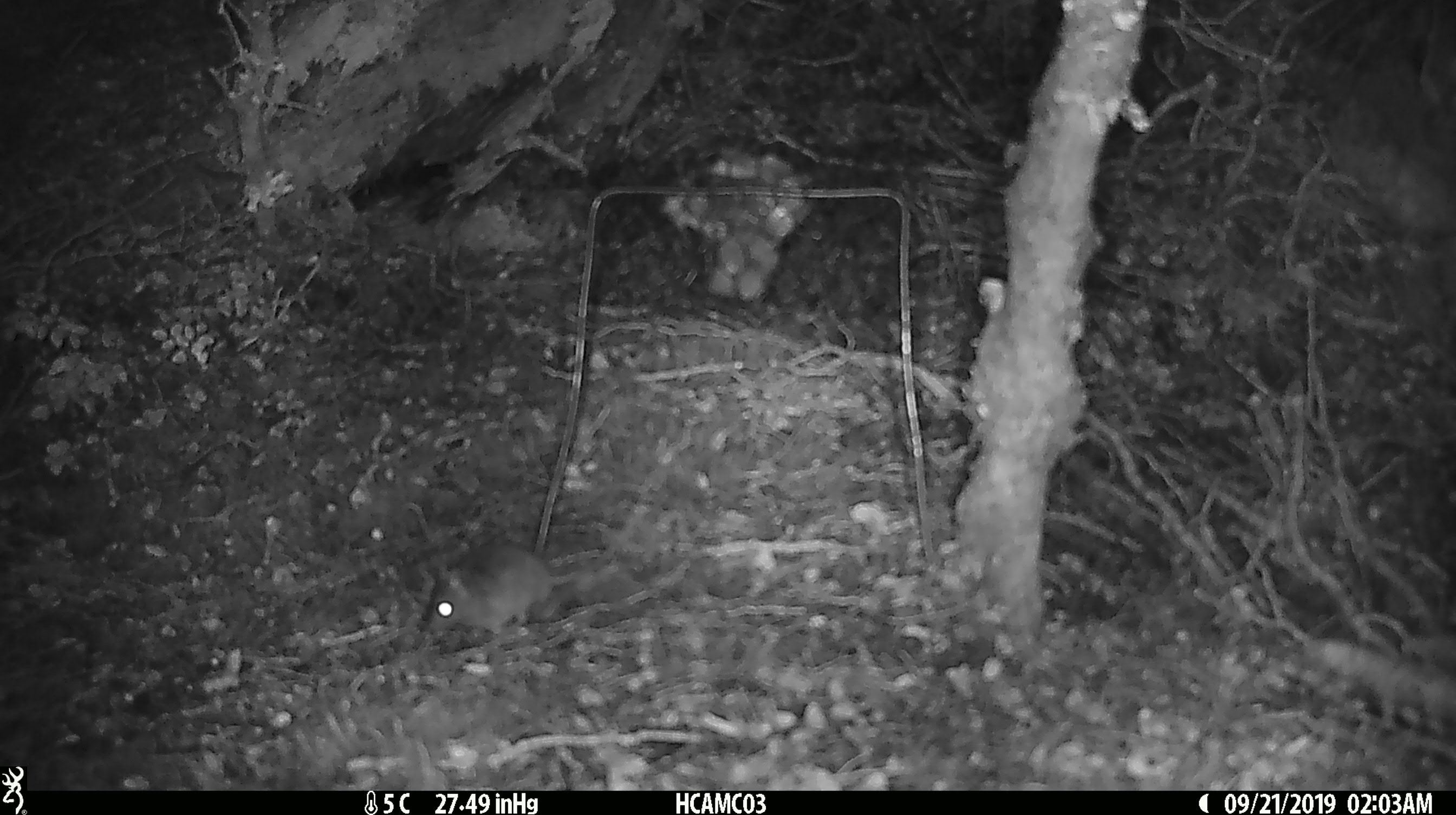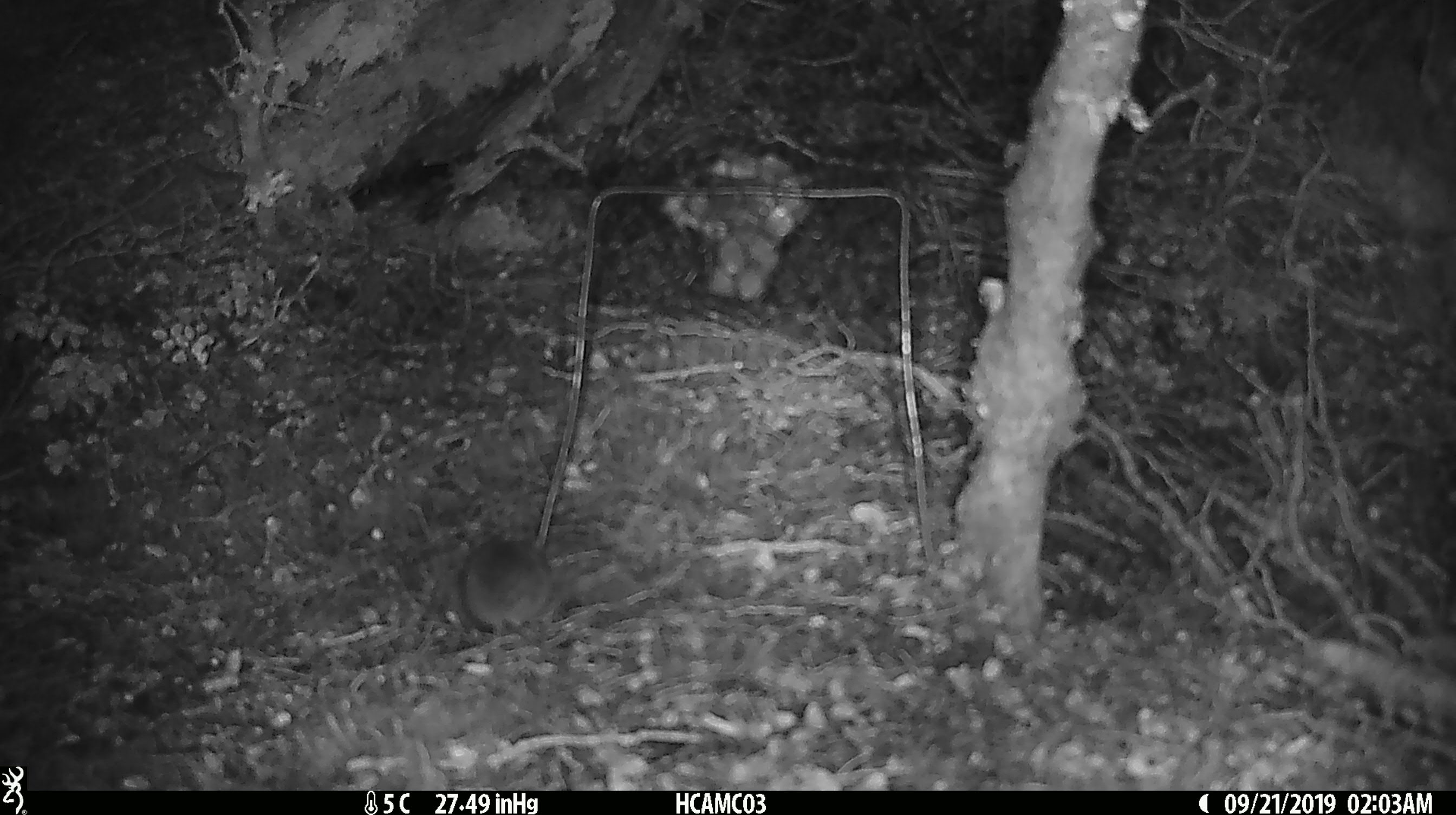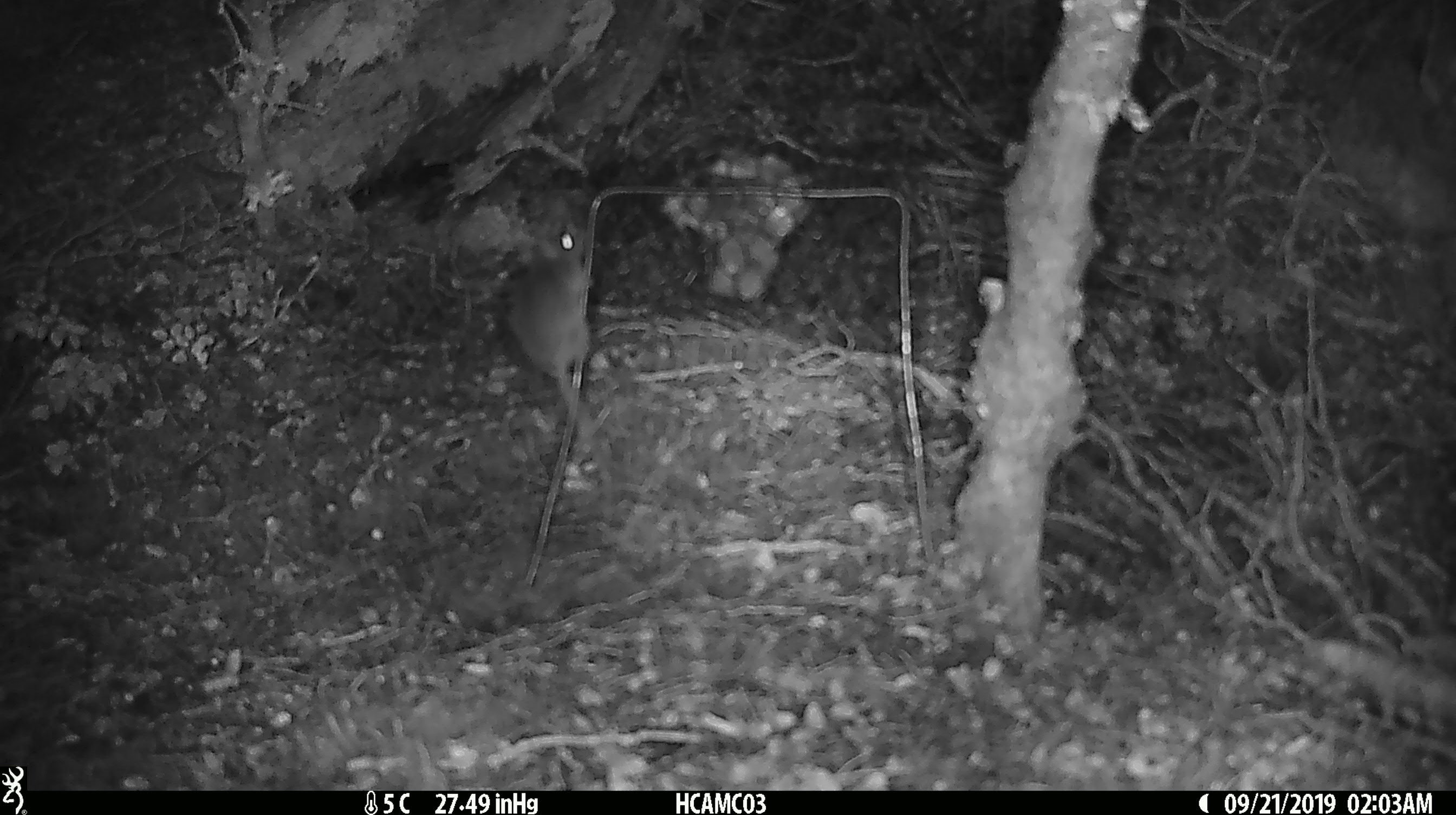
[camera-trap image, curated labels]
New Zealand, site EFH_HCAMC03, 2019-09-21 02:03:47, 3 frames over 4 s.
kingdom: Animalia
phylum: Chordata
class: Mammalia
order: Rodentia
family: Muridae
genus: Mus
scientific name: Mus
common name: mouse